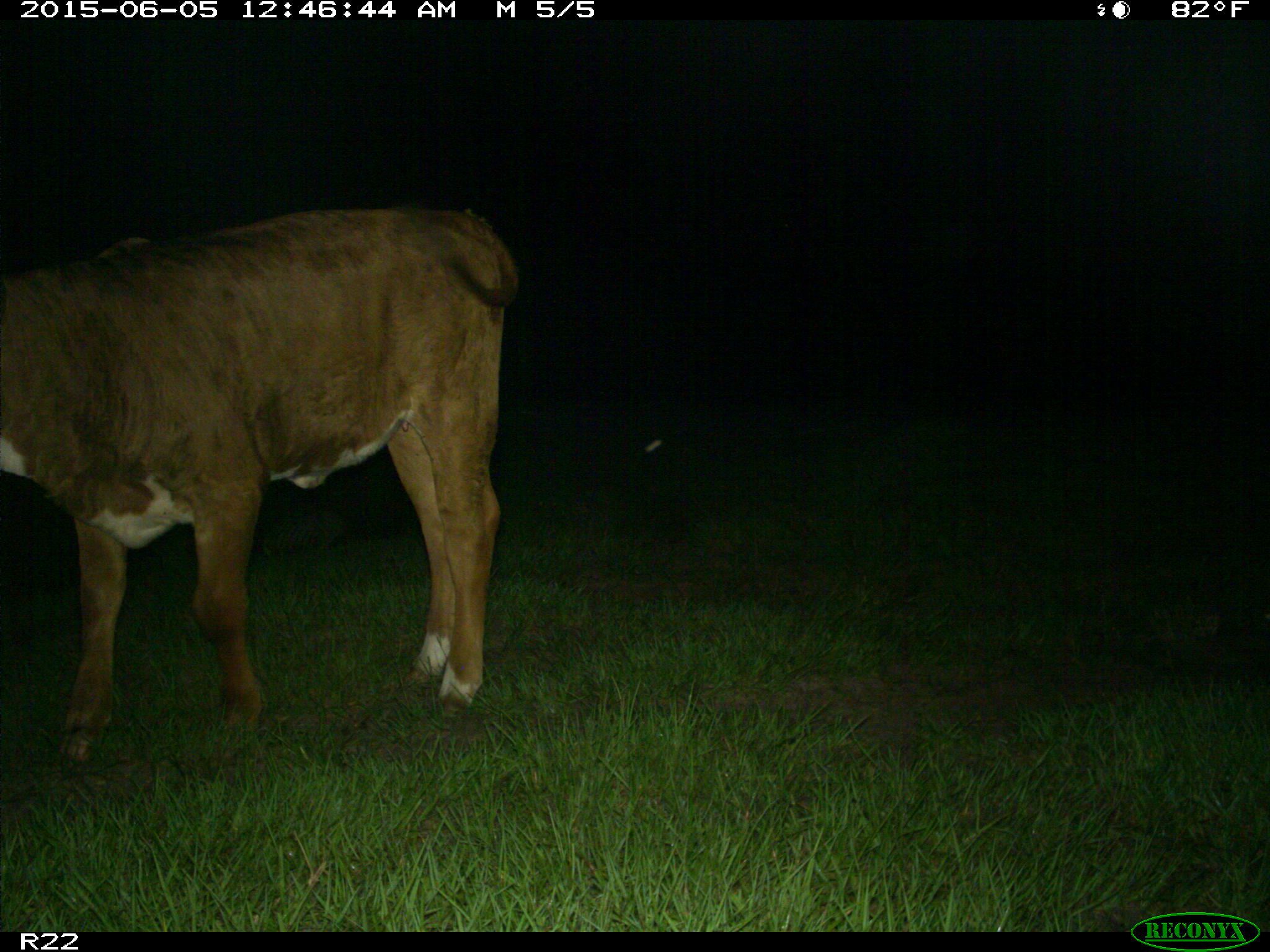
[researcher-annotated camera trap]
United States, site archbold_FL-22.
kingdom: Animalia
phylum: Chordata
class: Mammalia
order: Artiodactyla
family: Bovidae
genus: Bos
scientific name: Bos taurus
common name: domestic cow